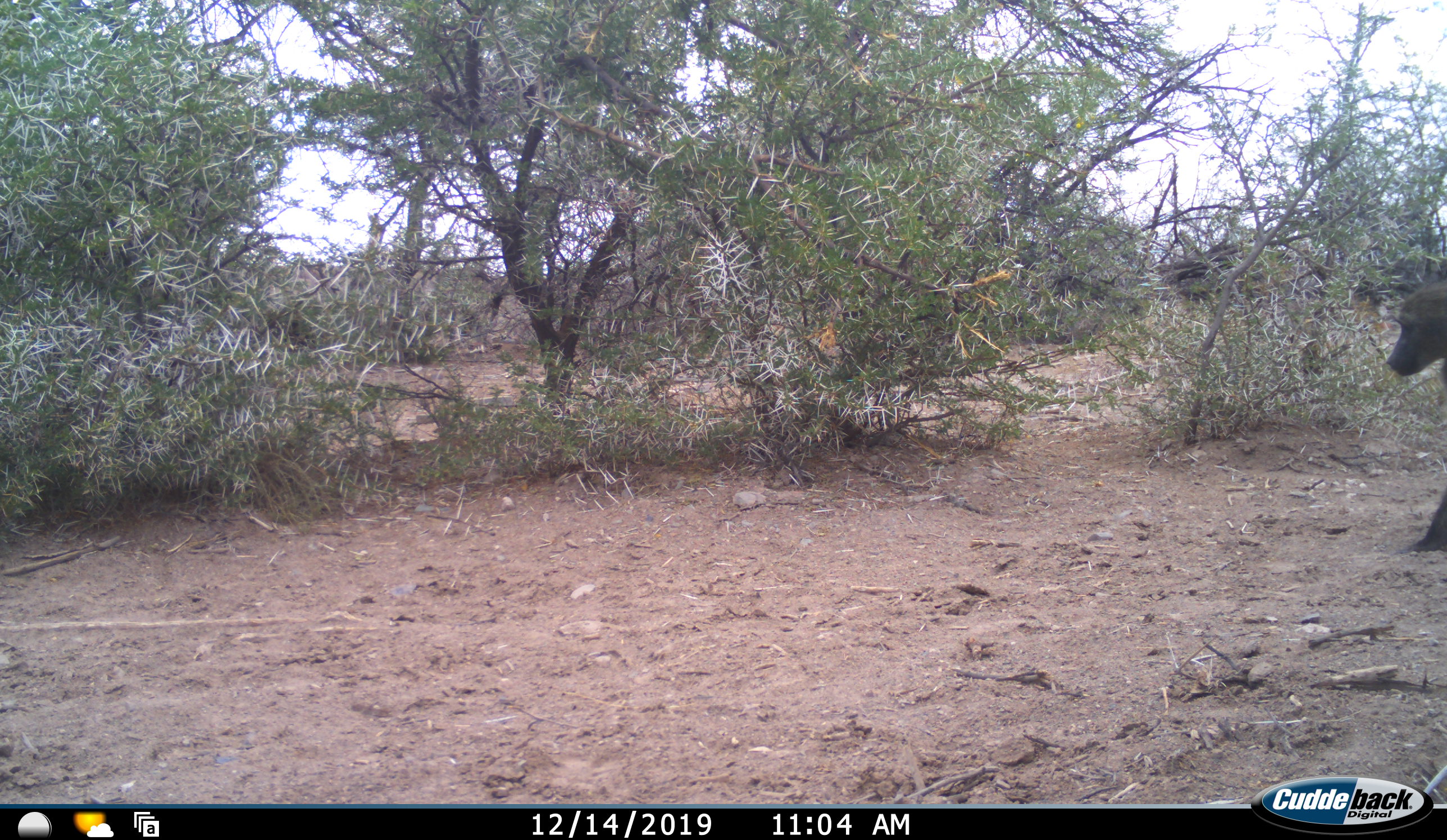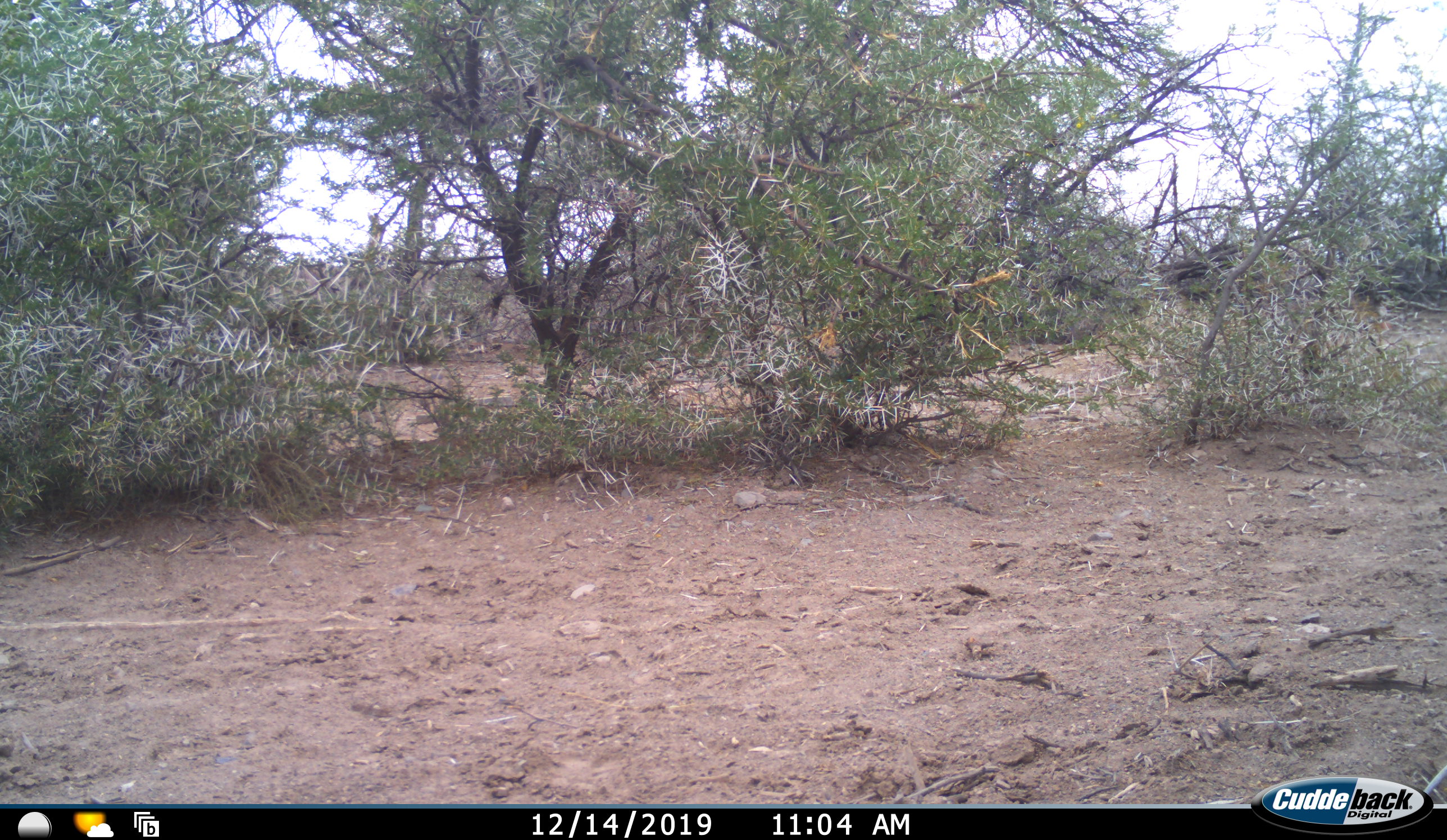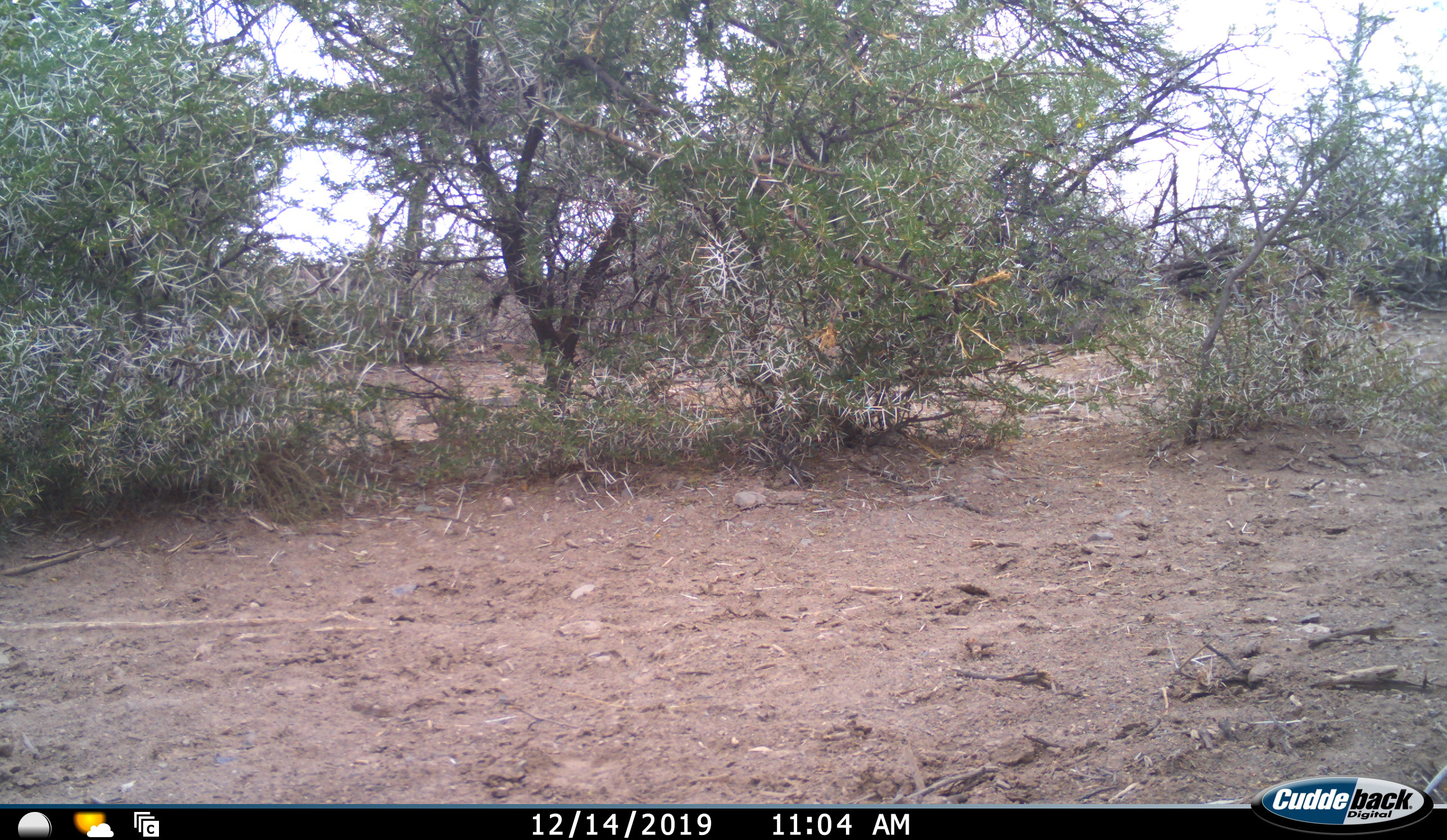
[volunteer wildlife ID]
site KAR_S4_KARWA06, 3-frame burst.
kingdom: Animalia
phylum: Chordata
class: Mammalia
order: Primates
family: Cercopithecidae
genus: Papio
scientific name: Papio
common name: baboon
Baboon (Papio), count 1. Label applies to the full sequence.